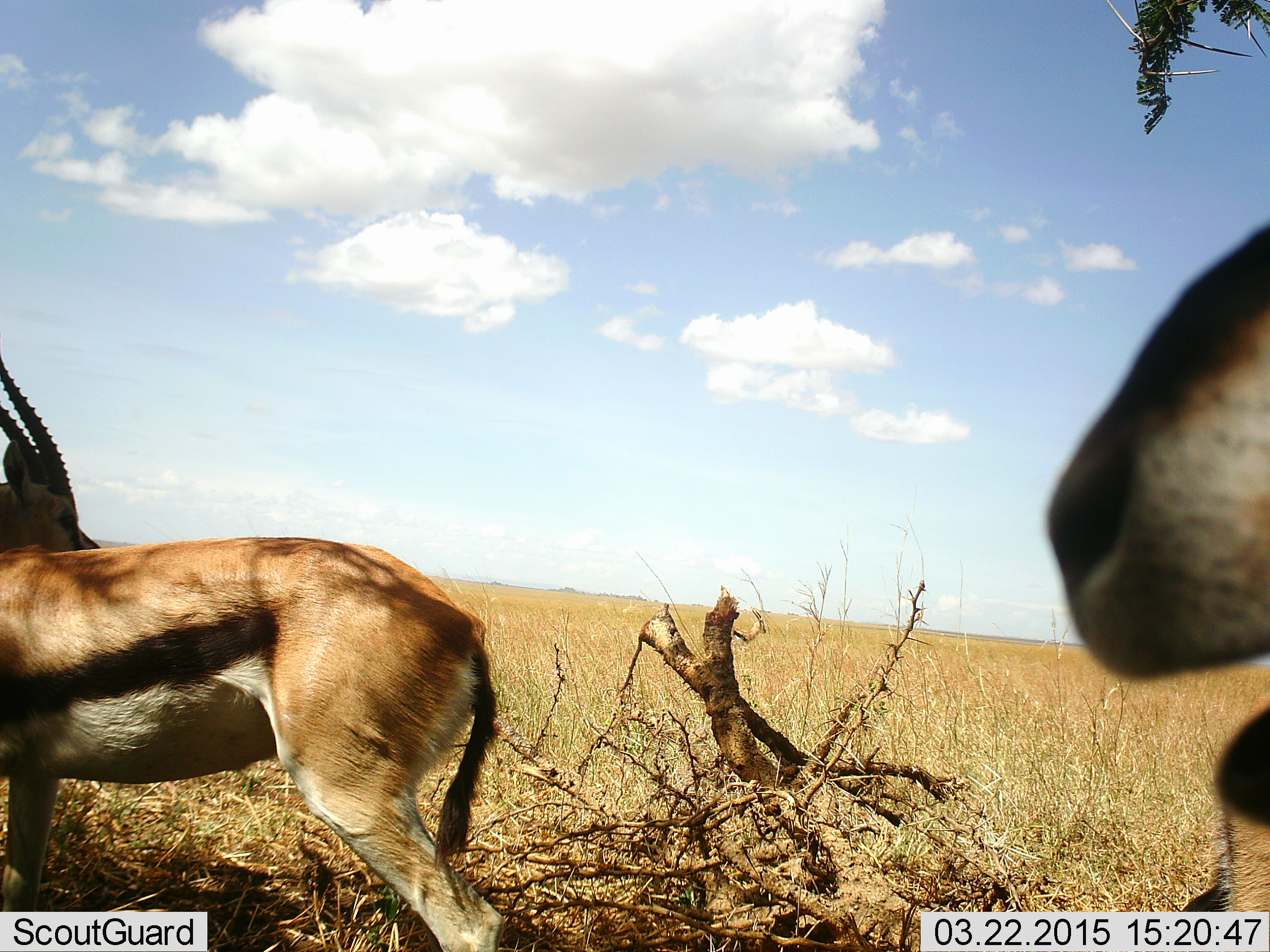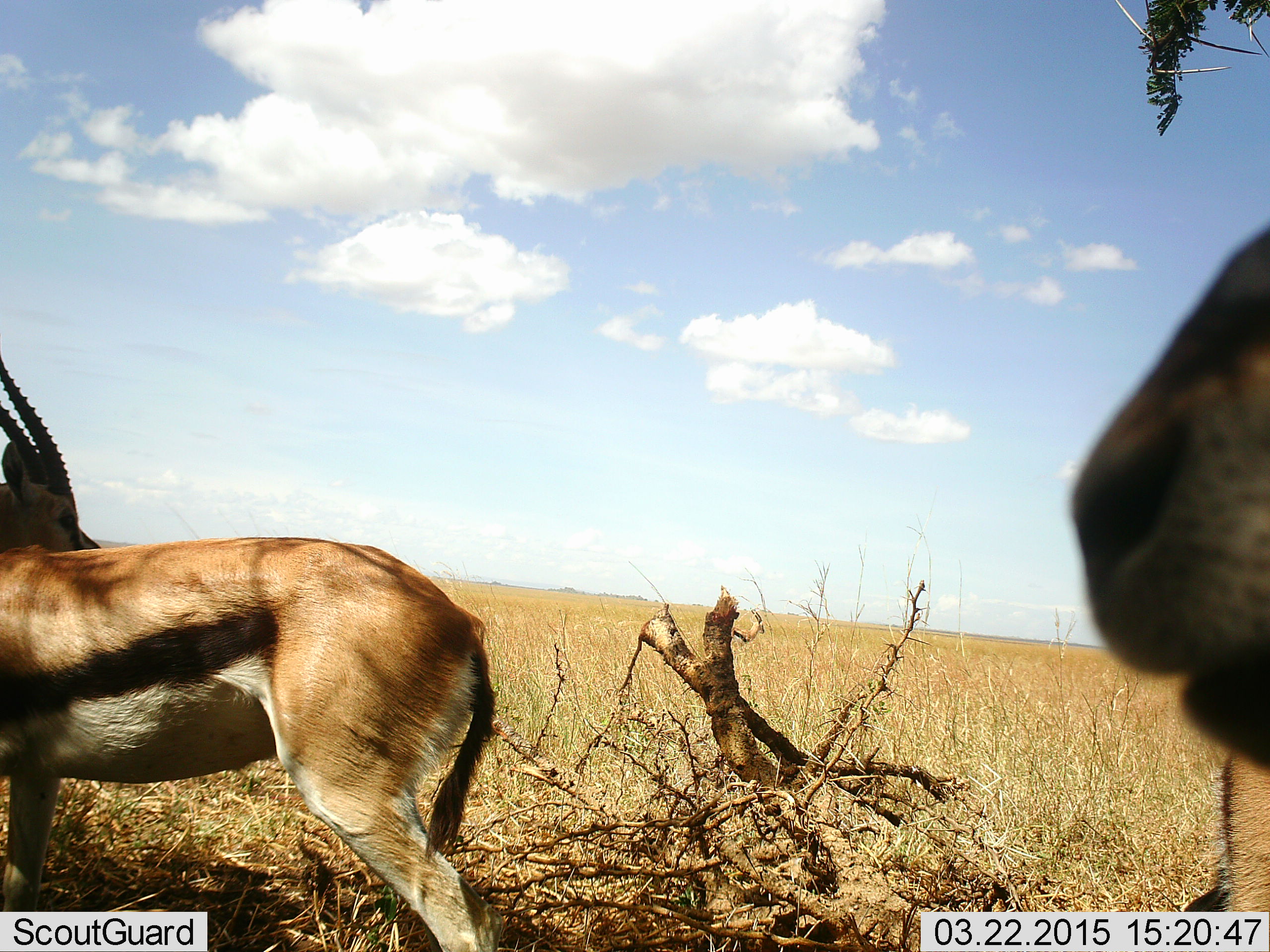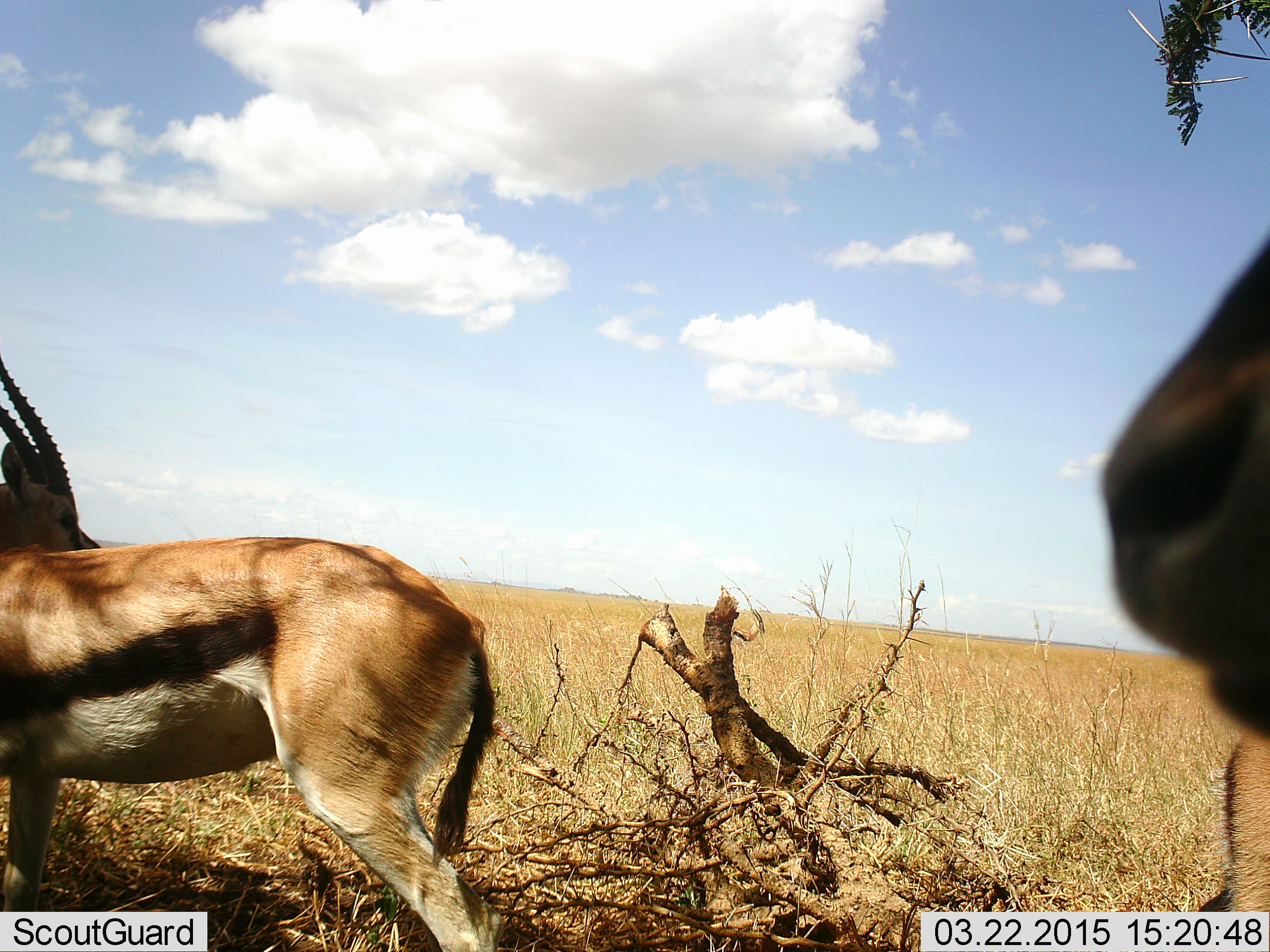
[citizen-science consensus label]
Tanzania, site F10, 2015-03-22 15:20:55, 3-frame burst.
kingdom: Animalia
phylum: Chordata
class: Mammalia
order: Artiodactyla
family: Bovidae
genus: Eudorcas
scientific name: Eudorcas thomsonii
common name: thomson's gazelle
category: gazellethomsons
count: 3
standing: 100%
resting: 10%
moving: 0%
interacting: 0%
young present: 0%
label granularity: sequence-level